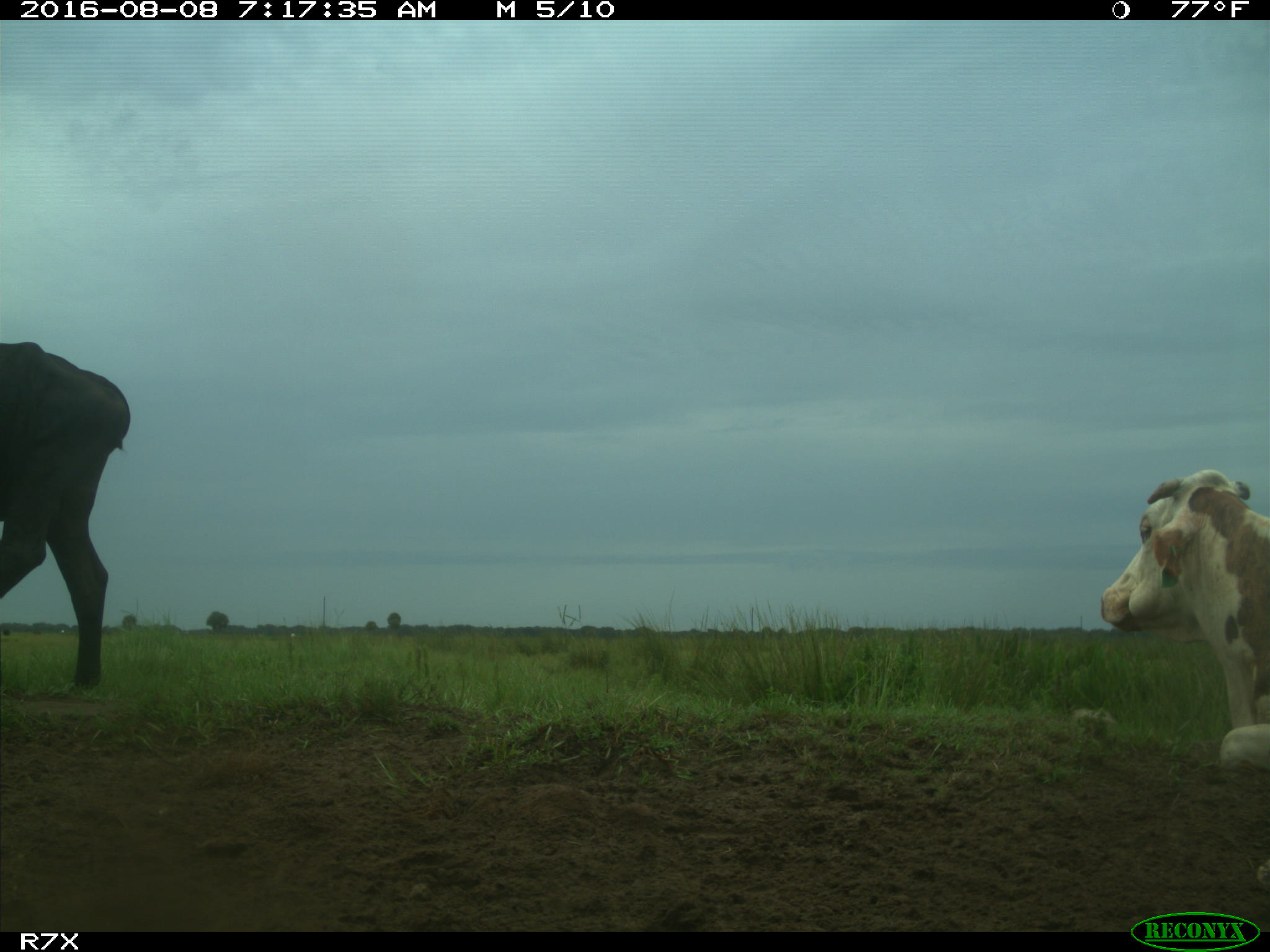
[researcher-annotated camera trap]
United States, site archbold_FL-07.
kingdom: Animalia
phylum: Chordata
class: Mammalia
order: Artiodactyla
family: Bovidae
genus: Bos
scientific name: Bos taurus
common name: domestic cow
Bos taurus (domestic cow).